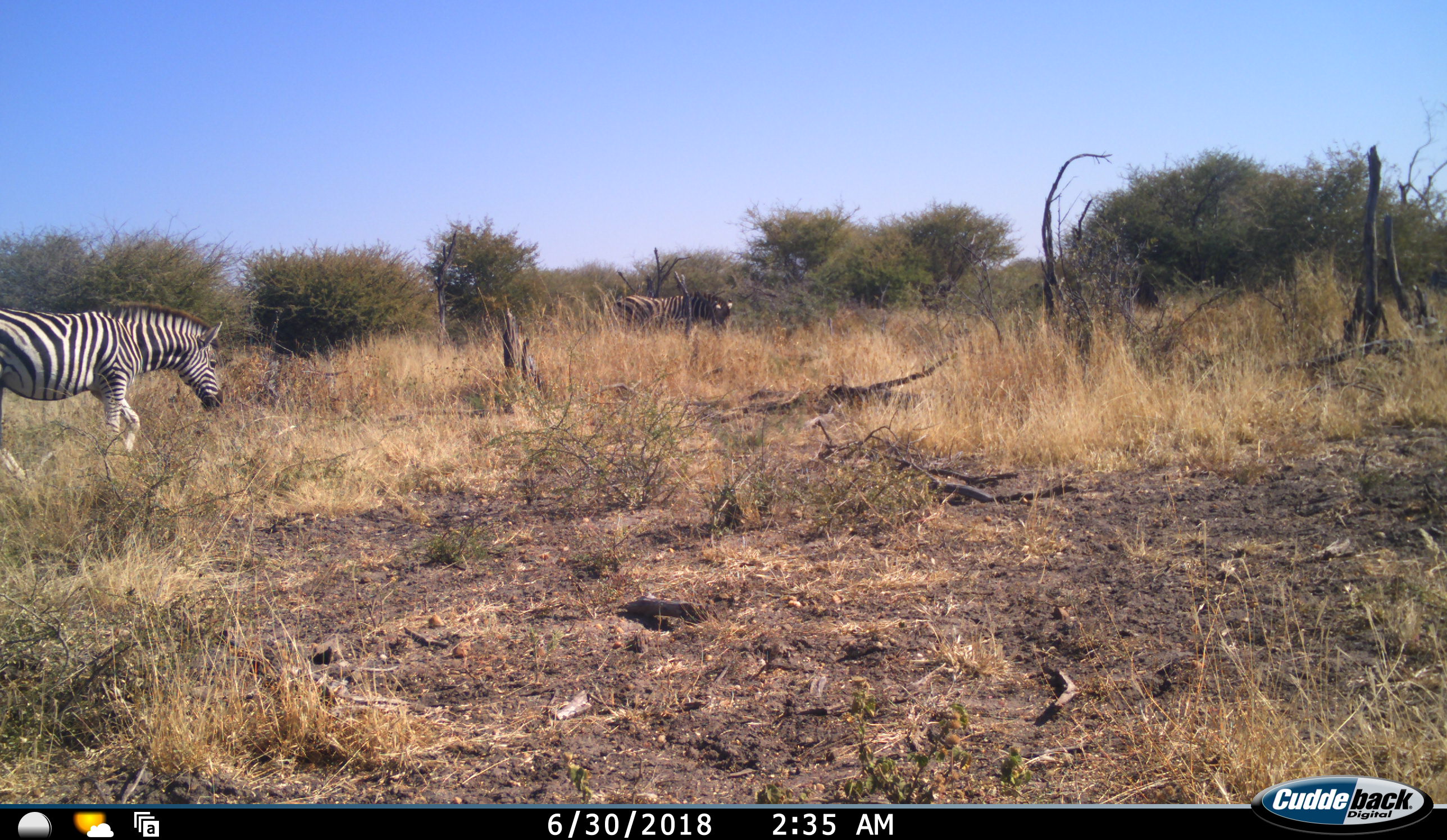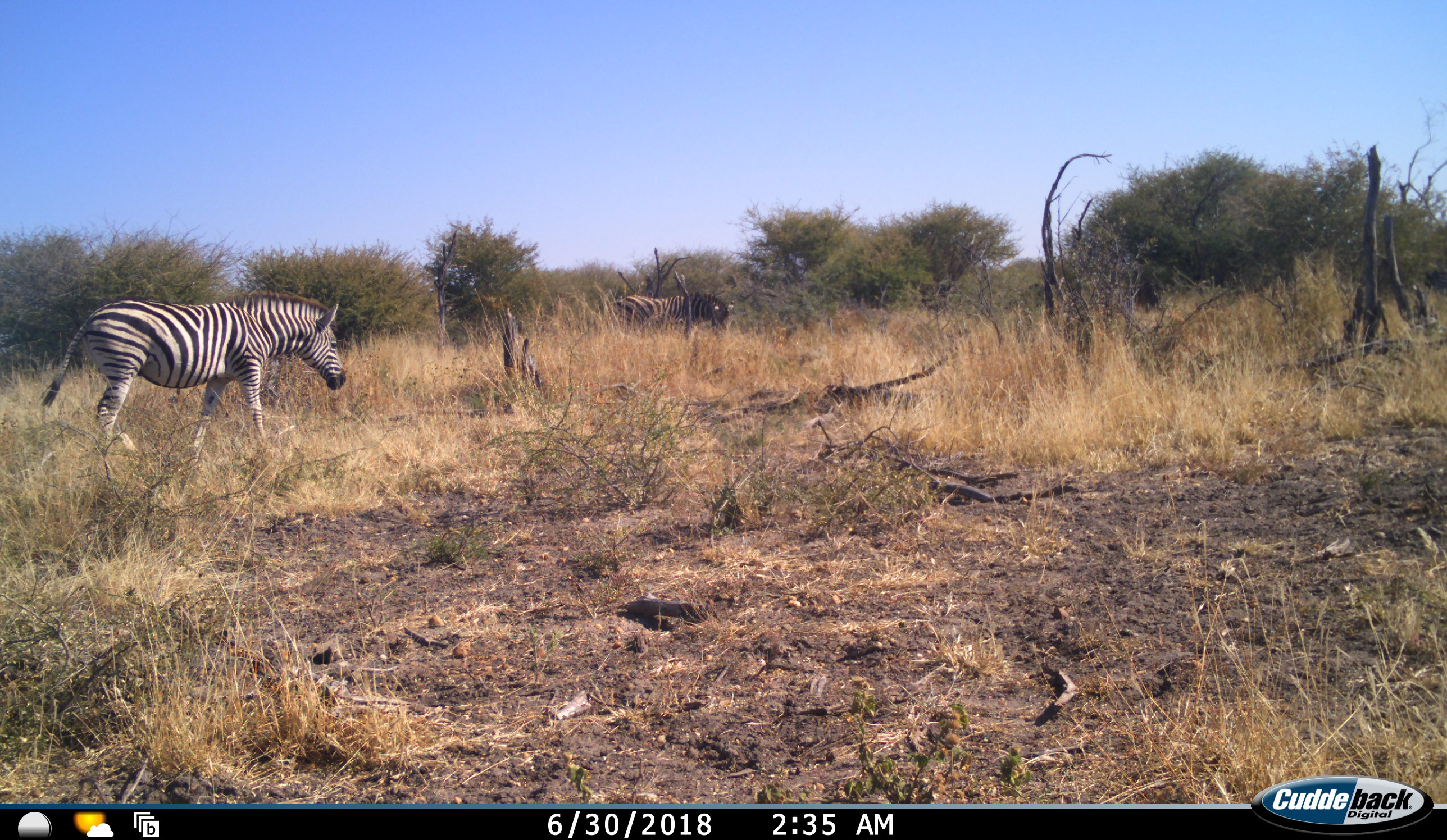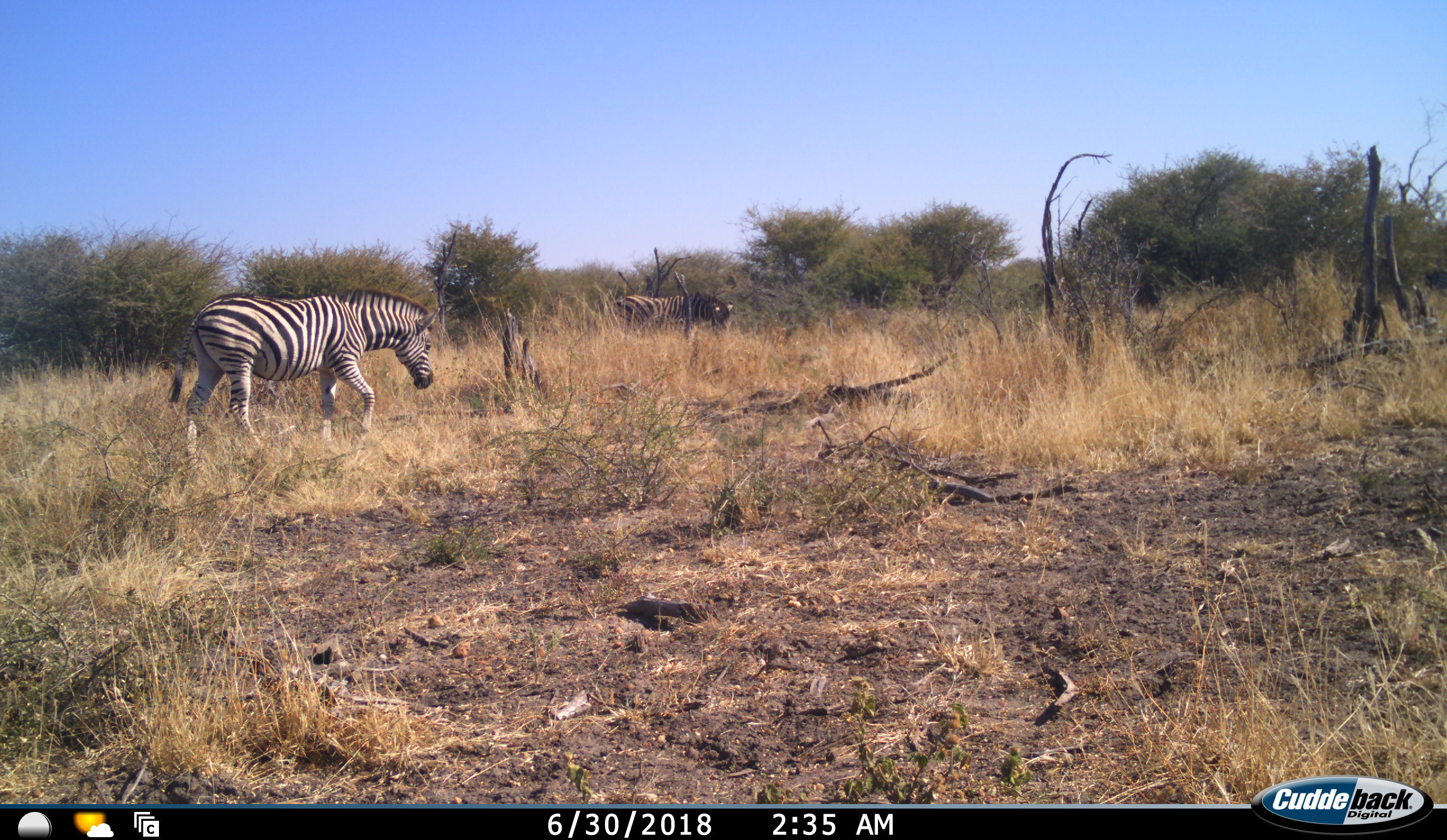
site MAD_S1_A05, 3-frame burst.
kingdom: Animalia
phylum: Chordata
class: Mammalia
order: Perissodactyla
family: Equidae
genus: Equus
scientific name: Equus quagga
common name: plains zebra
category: zebraplains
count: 2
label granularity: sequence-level